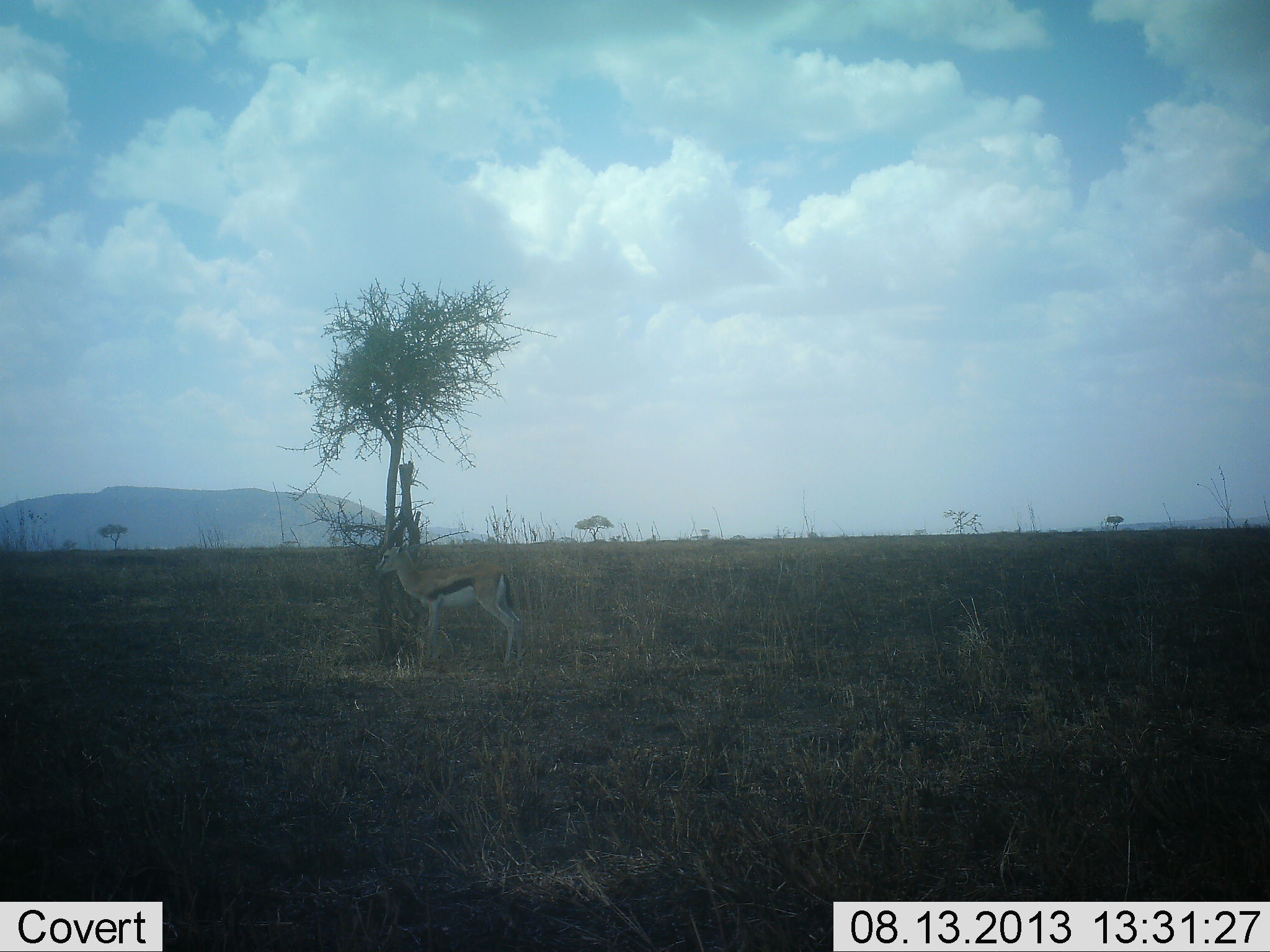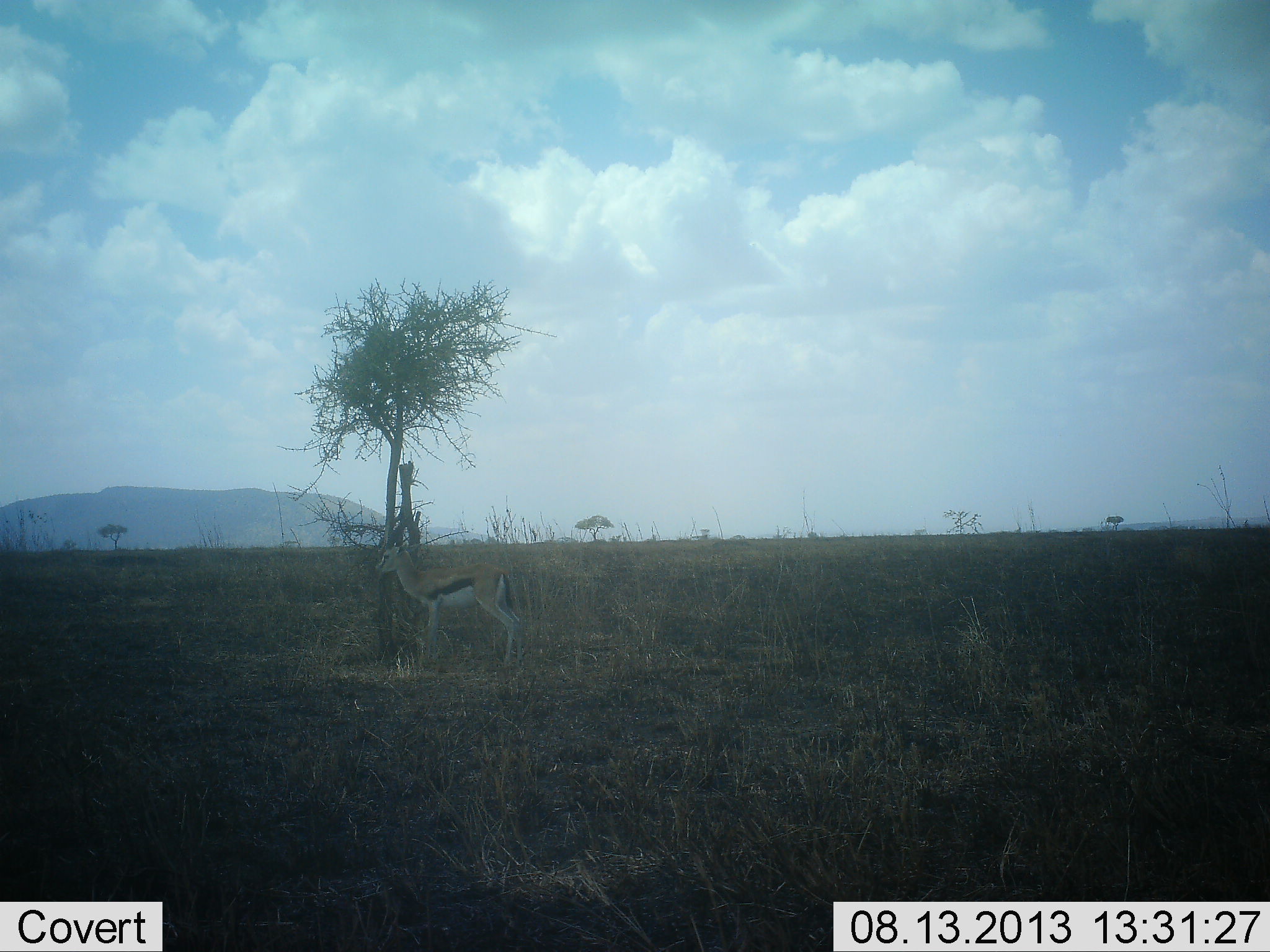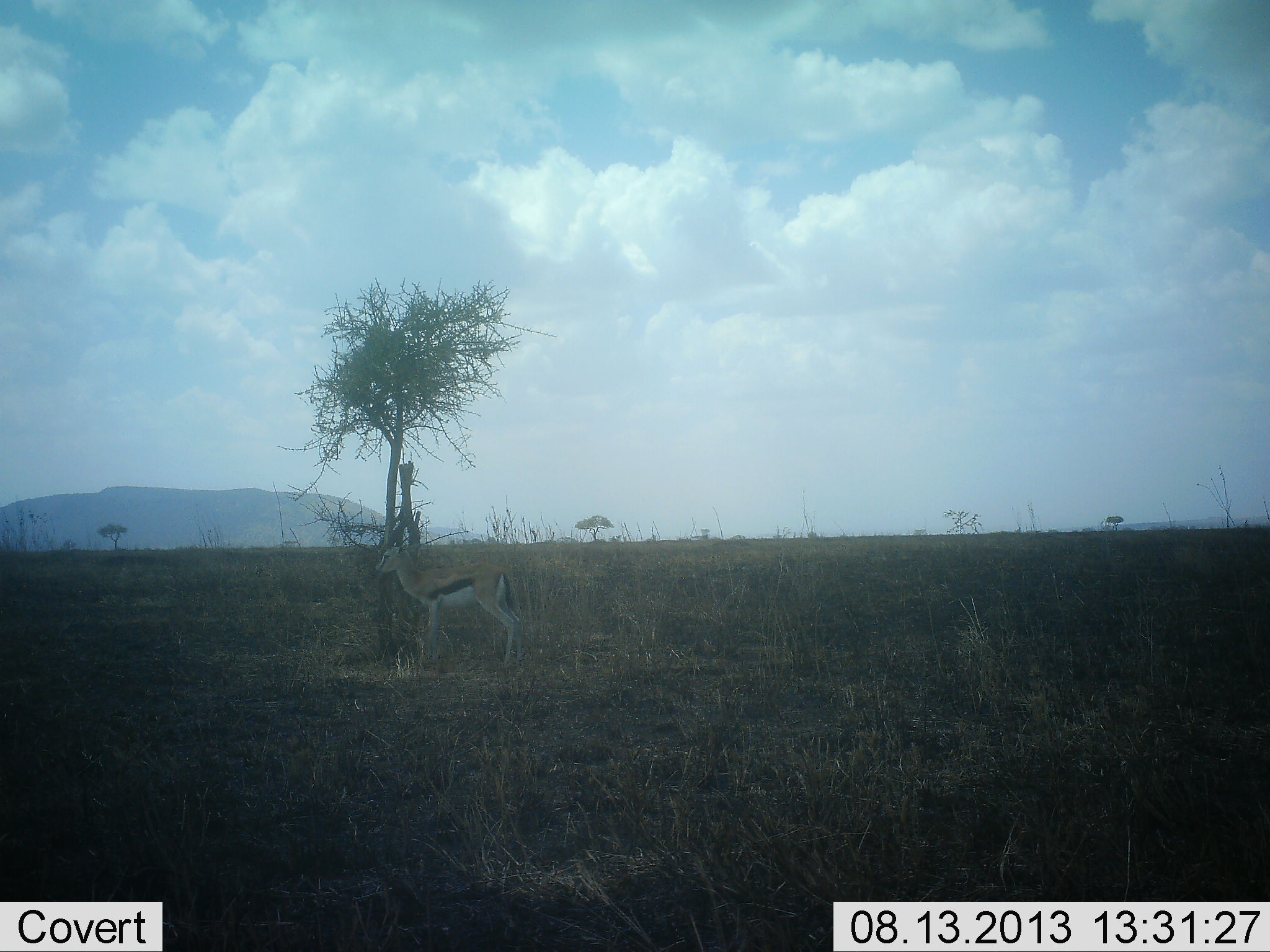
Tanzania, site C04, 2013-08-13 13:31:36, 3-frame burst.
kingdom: Animalia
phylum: Chordata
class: Mammalia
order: Artiodactyla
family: Bovidae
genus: Eudorcas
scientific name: Eudorcas thomsonii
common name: thomson's gazelle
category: gazellethomsons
Gazellethomsons (thomson's gazelle) (Eudorcas thomsonii), count 1. Behavior (volunteer vote fractions): standing 90%, resting 10%, moving 0%, interacting 0%. Young present (vote fraction): 0%. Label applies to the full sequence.